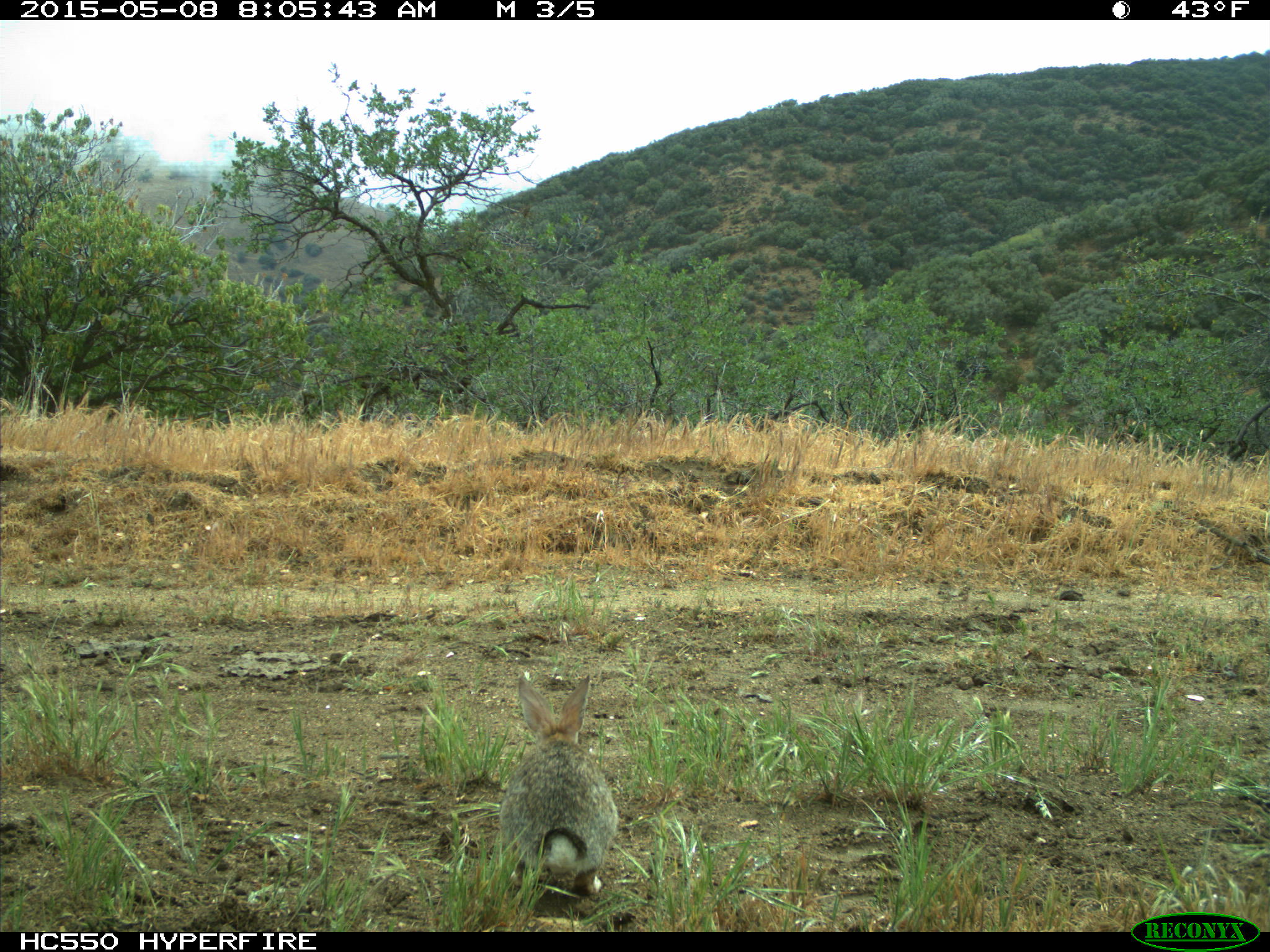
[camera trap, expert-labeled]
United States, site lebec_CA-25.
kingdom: Animalia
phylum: Chordata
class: Mammalia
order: Lagomorpha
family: Leporidae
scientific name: Leporidae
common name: rabbits and hares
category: unidentified rabbit